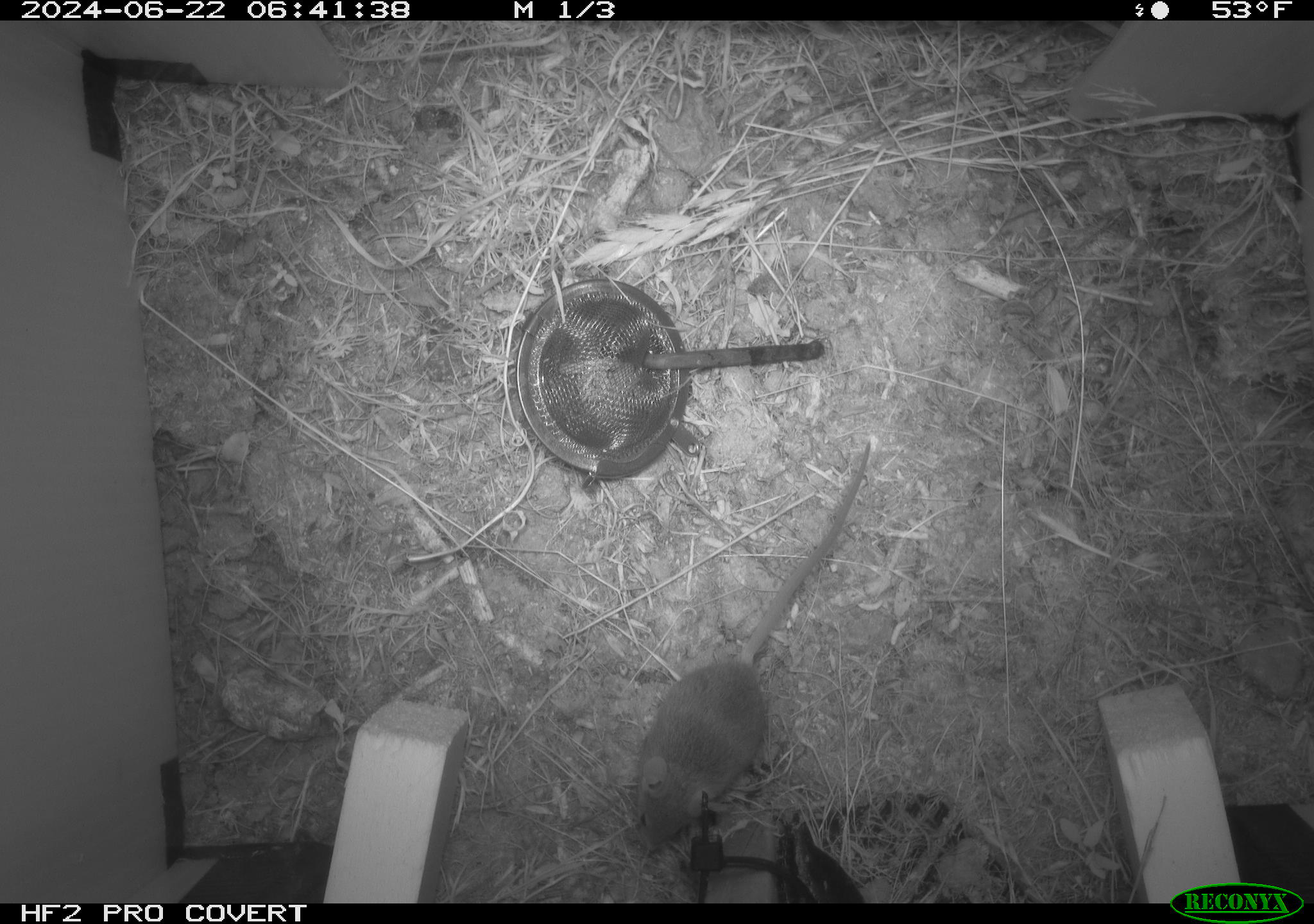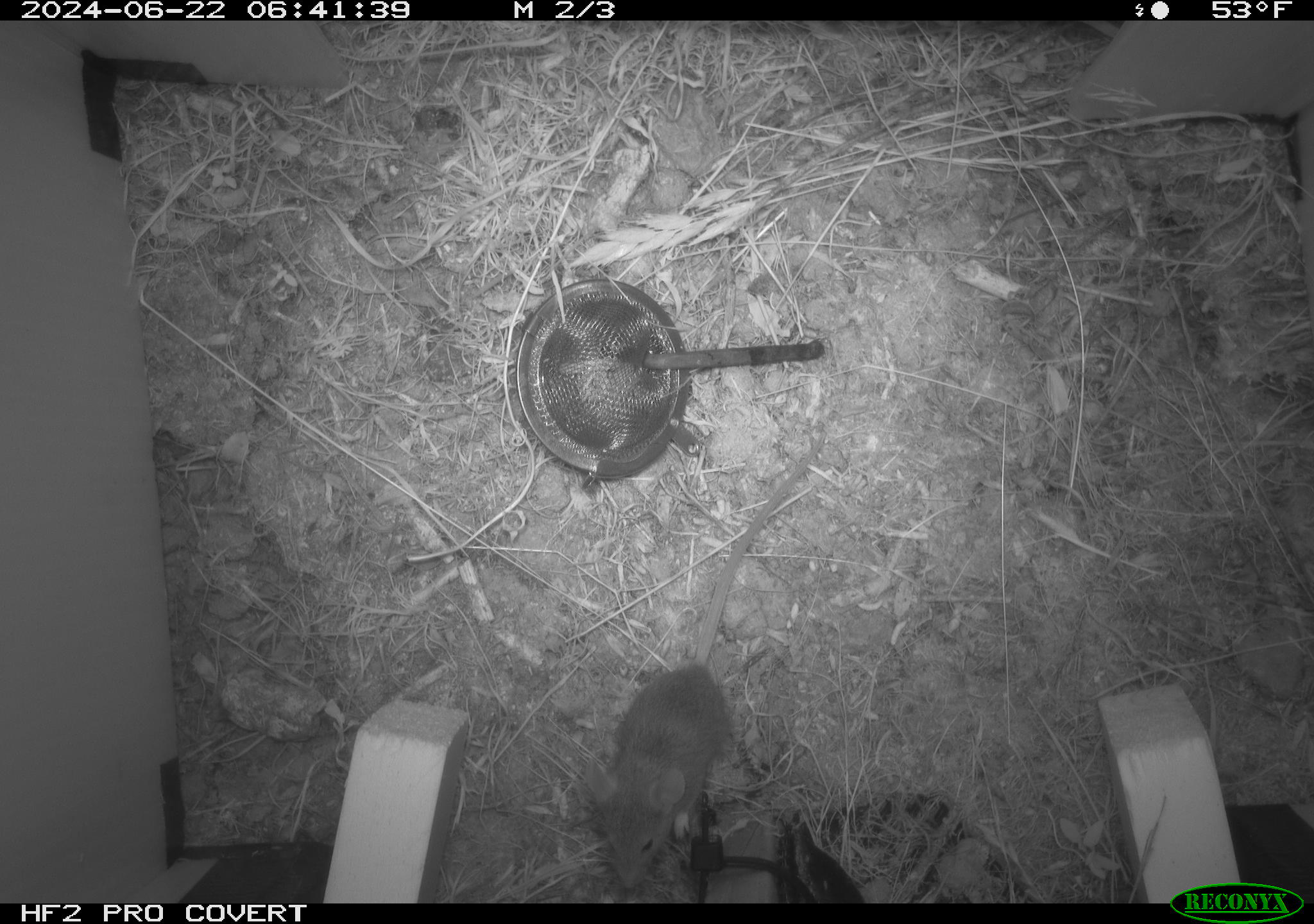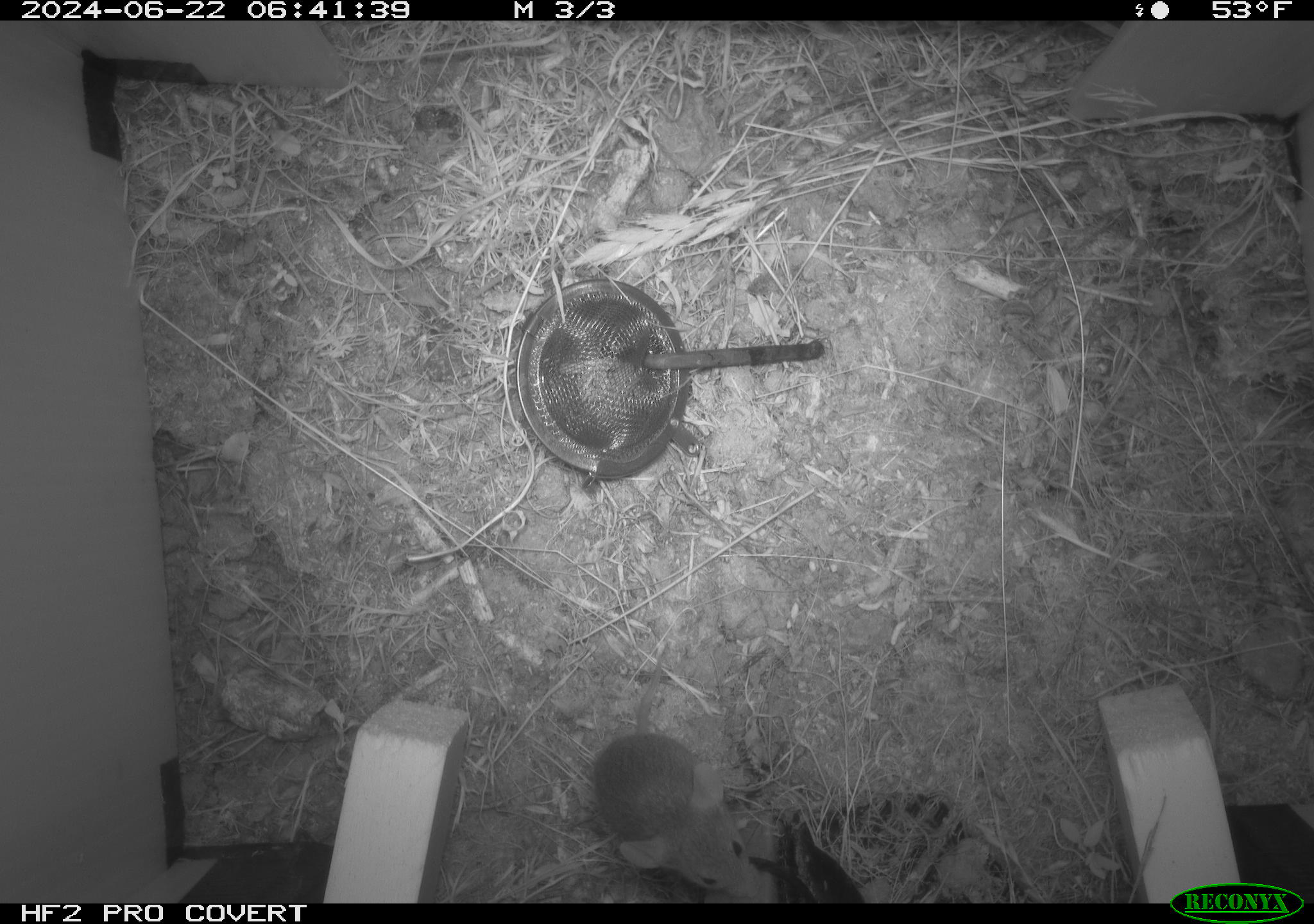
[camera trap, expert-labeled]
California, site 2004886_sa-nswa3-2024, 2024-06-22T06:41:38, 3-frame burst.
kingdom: Animalia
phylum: Chordata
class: Mammalia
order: Rodentia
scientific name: Rodentia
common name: rodent